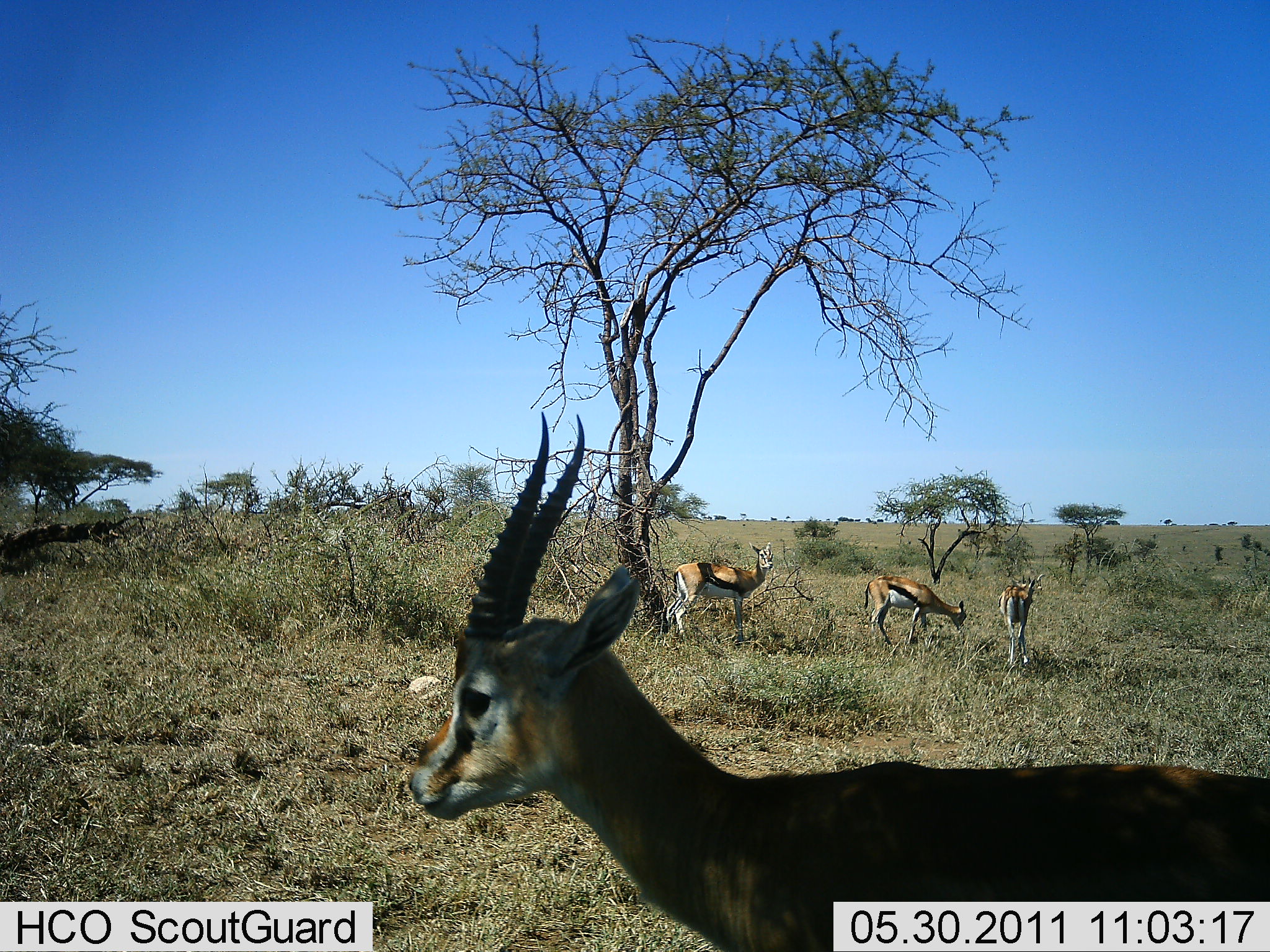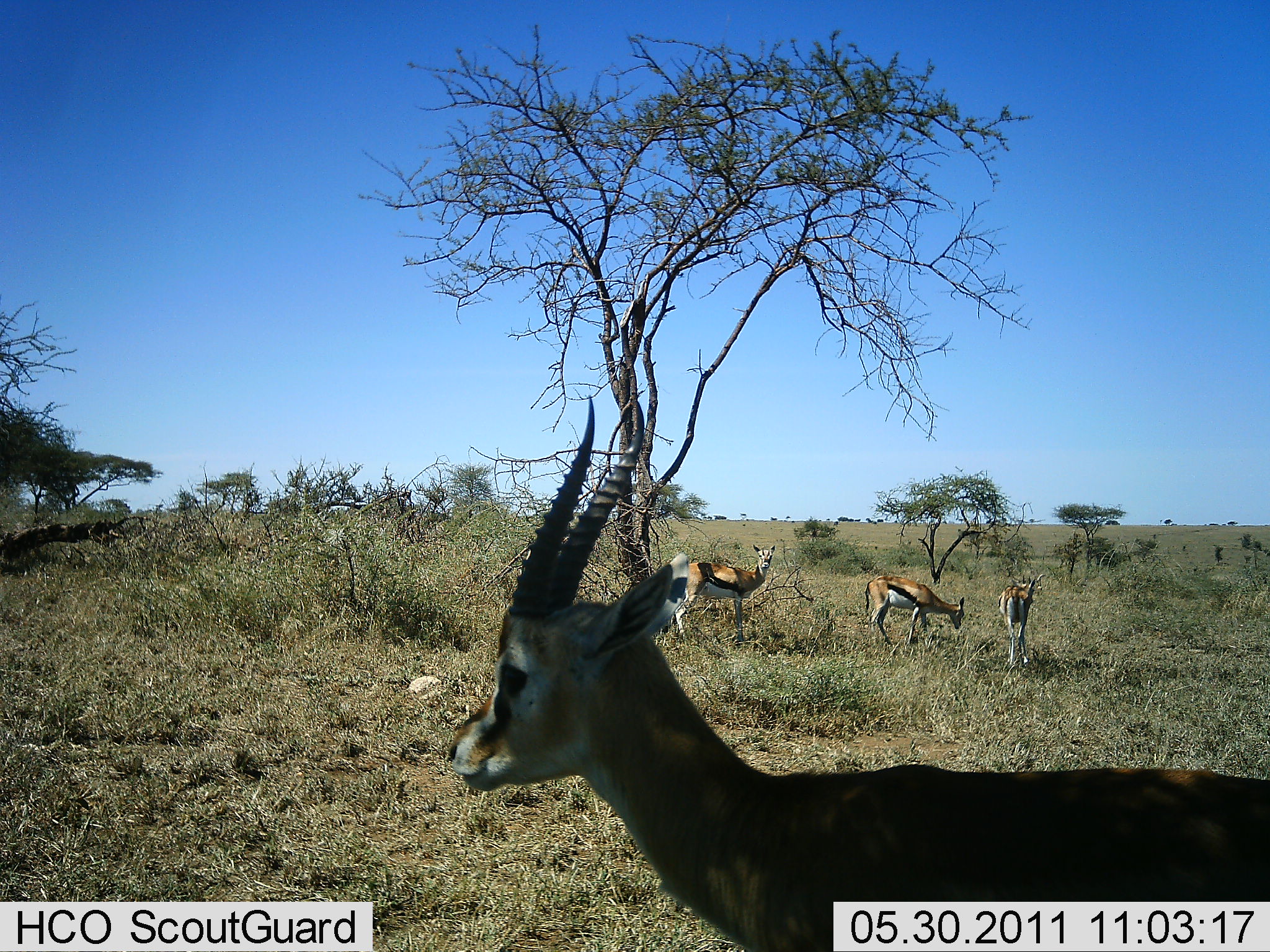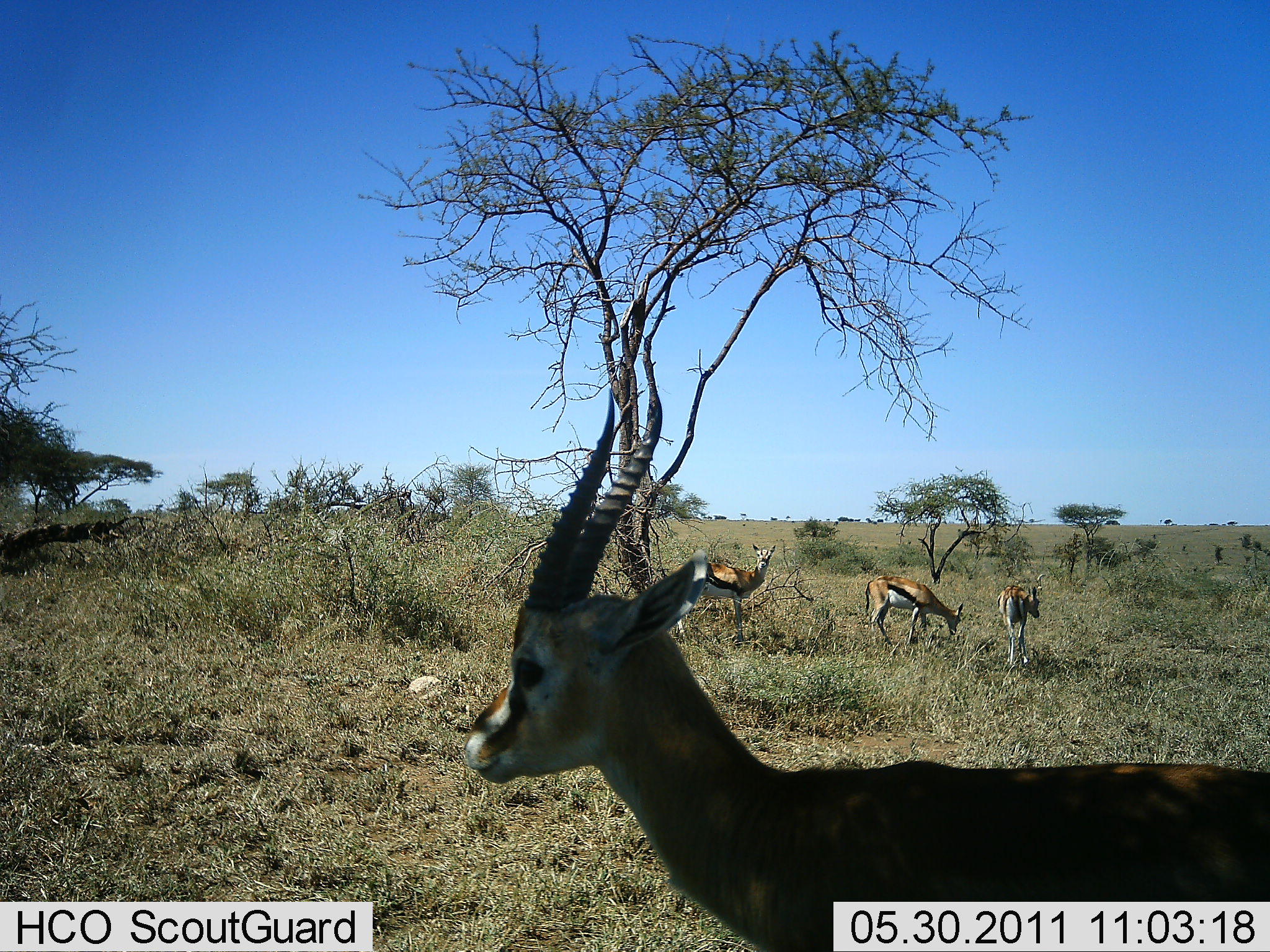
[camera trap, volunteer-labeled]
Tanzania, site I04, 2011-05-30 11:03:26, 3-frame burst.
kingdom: Animalia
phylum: Chordata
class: Mammalia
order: Artiodactyla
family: Bovidae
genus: Eudorcas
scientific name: Eudorcas thomsonii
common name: thomson's gazelle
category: gazellethomsons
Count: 4.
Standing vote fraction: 100%.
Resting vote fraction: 0%.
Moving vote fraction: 0%.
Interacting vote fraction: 0%.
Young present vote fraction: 9%.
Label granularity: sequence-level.